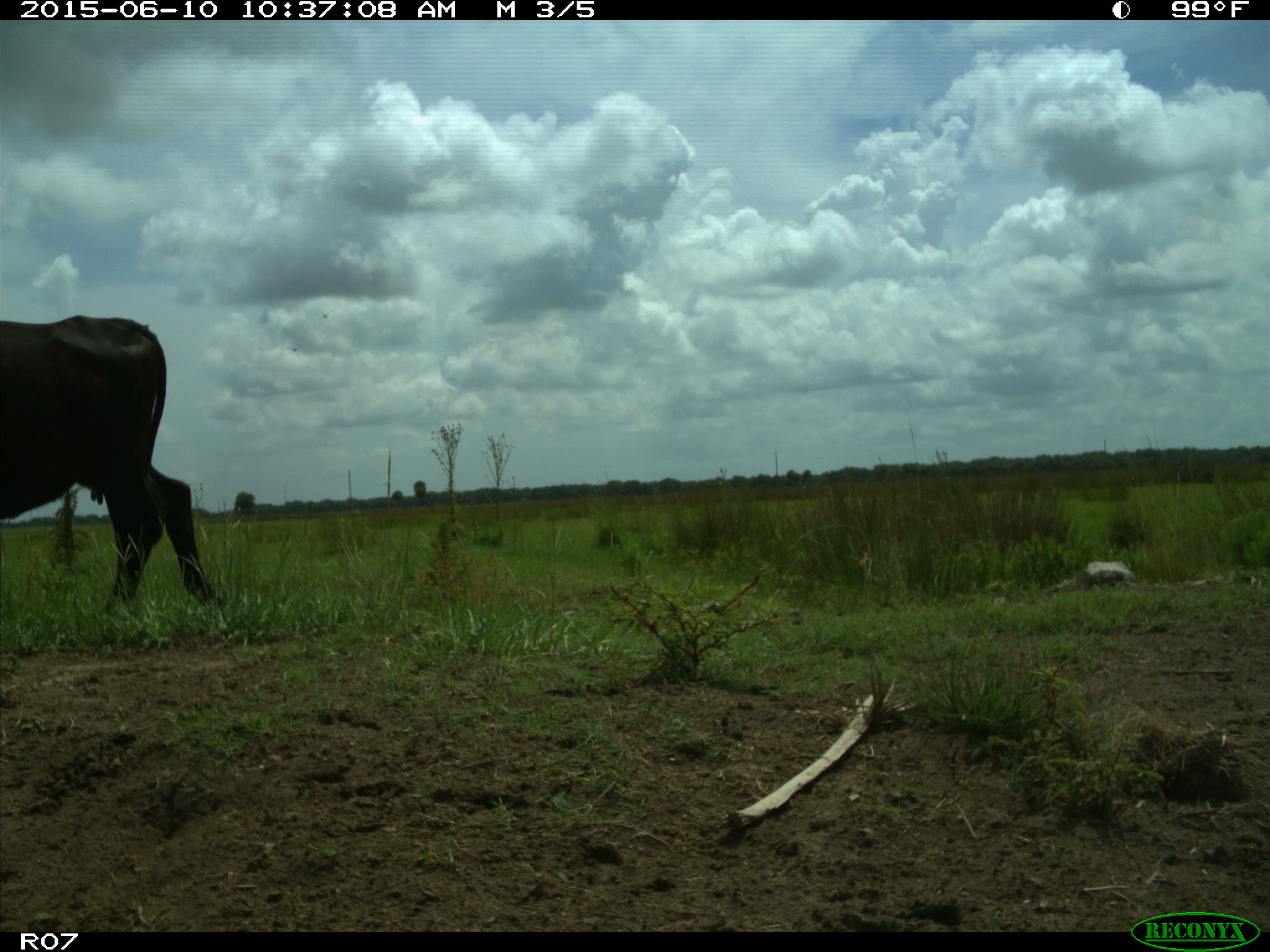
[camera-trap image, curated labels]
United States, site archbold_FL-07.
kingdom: Animalia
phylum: Chordata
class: Mammalia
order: Artiodactyla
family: Bovidae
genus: Bos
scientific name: Bos taurus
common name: domestic cow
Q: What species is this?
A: Bos taurus (domestic cow).